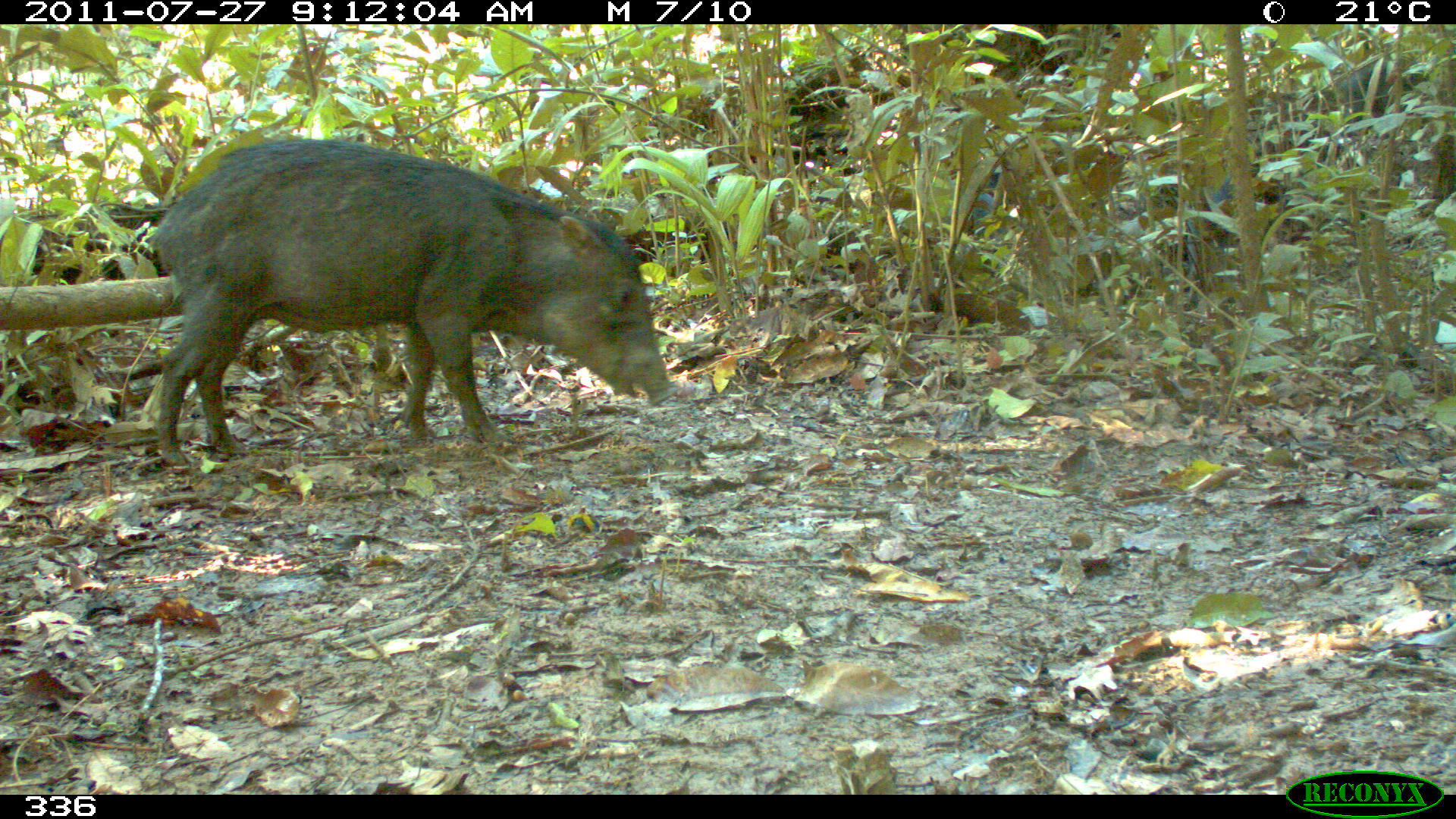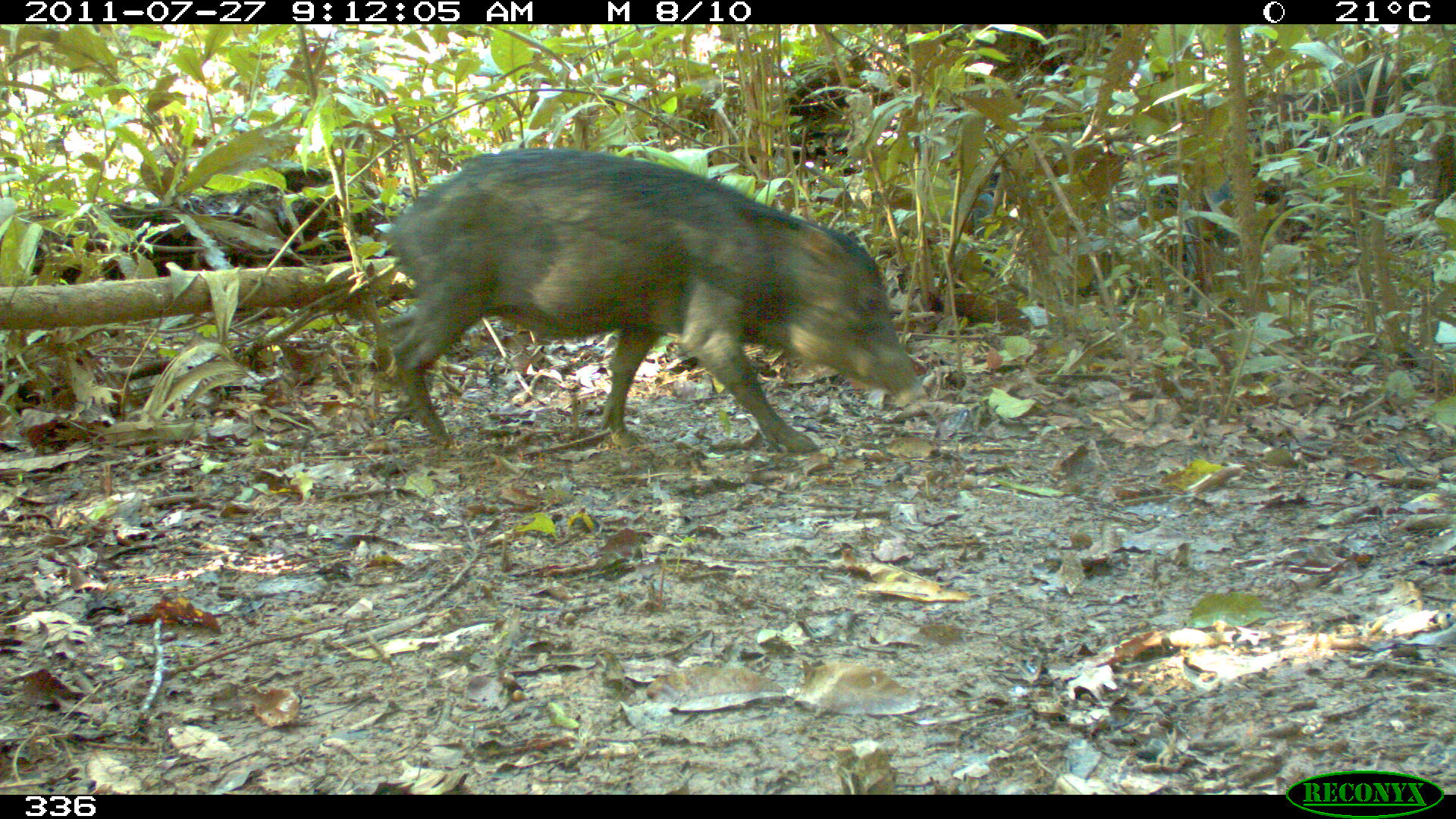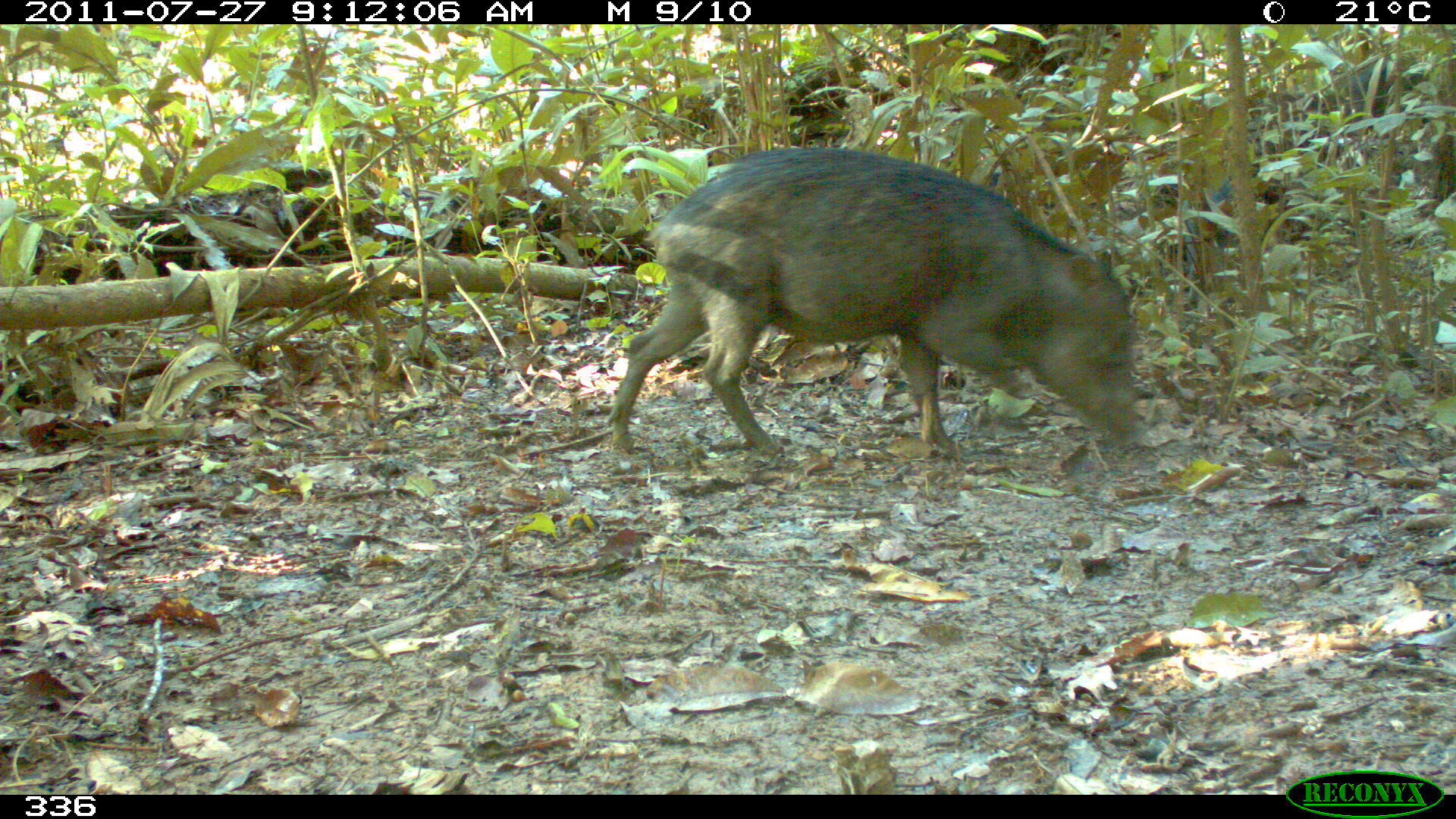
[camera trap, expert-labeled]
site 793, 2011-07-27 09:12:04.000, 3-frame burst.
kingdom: Animalia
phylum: Chordata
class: Mammalia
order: Artiodactyla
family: Tayassuidae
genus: Tayassu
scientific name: Tayassu pecari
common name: white-lipped peccary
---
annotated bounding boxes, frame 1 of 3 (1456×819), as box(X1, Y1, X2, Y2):
tayassu pecari: box(148, 137, 683, 468)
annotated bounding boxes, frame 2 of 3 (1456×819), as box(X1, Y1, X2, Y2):
tayassu pecari: box(372, 145, 923, 451)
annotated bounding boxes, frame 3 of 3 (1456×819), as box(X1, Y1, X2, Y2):
tayassu pecari: box(604, 147, 1136, 455)